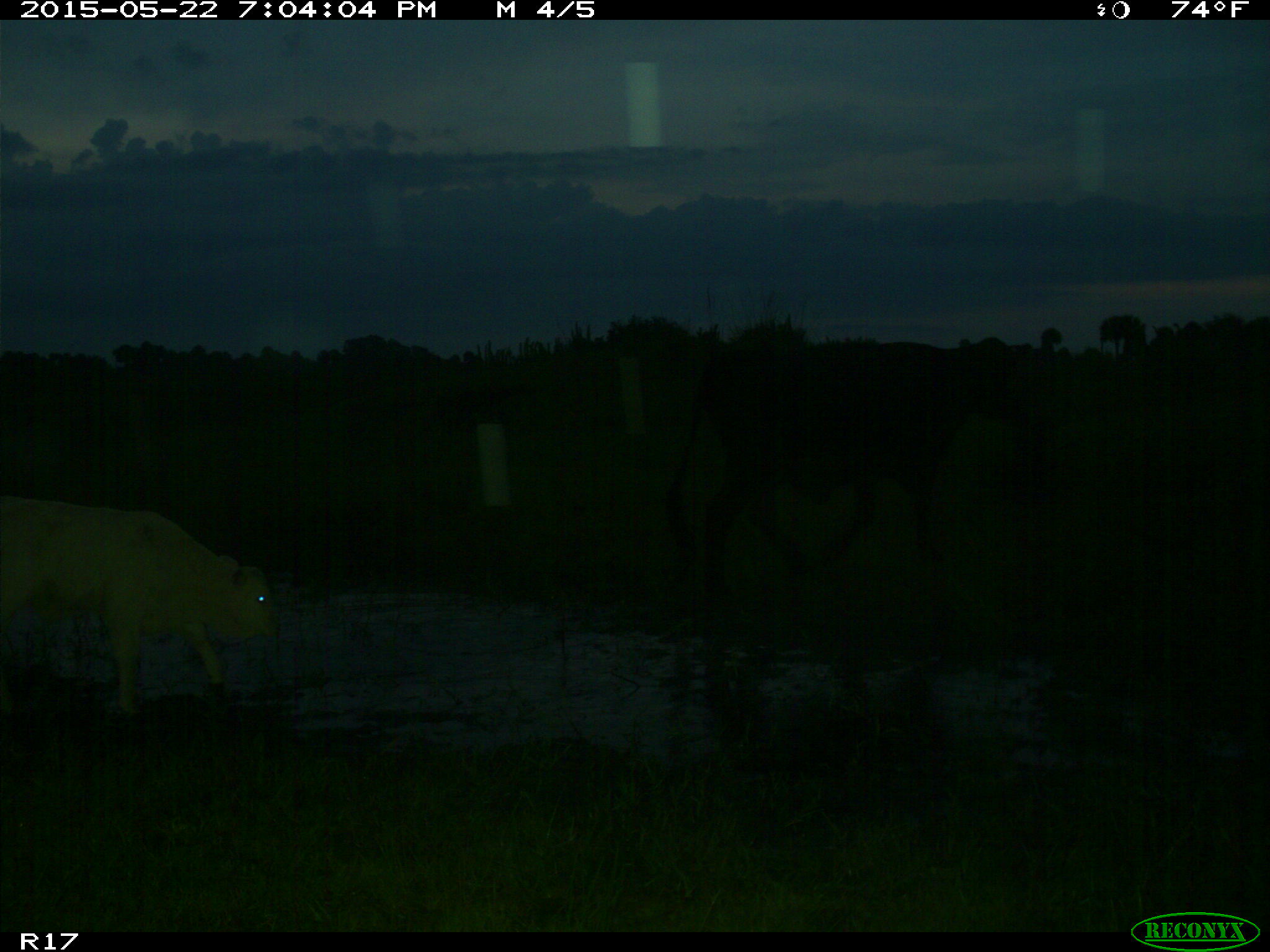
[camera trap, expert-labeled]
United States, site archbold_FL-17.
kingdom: Animalia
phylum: Chordata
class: Mammalia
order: Artiodactyla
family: Bovidae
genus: Bos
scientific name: Bos taurus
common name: domestic cow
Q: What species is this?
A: Bos taurus (domestic cow).